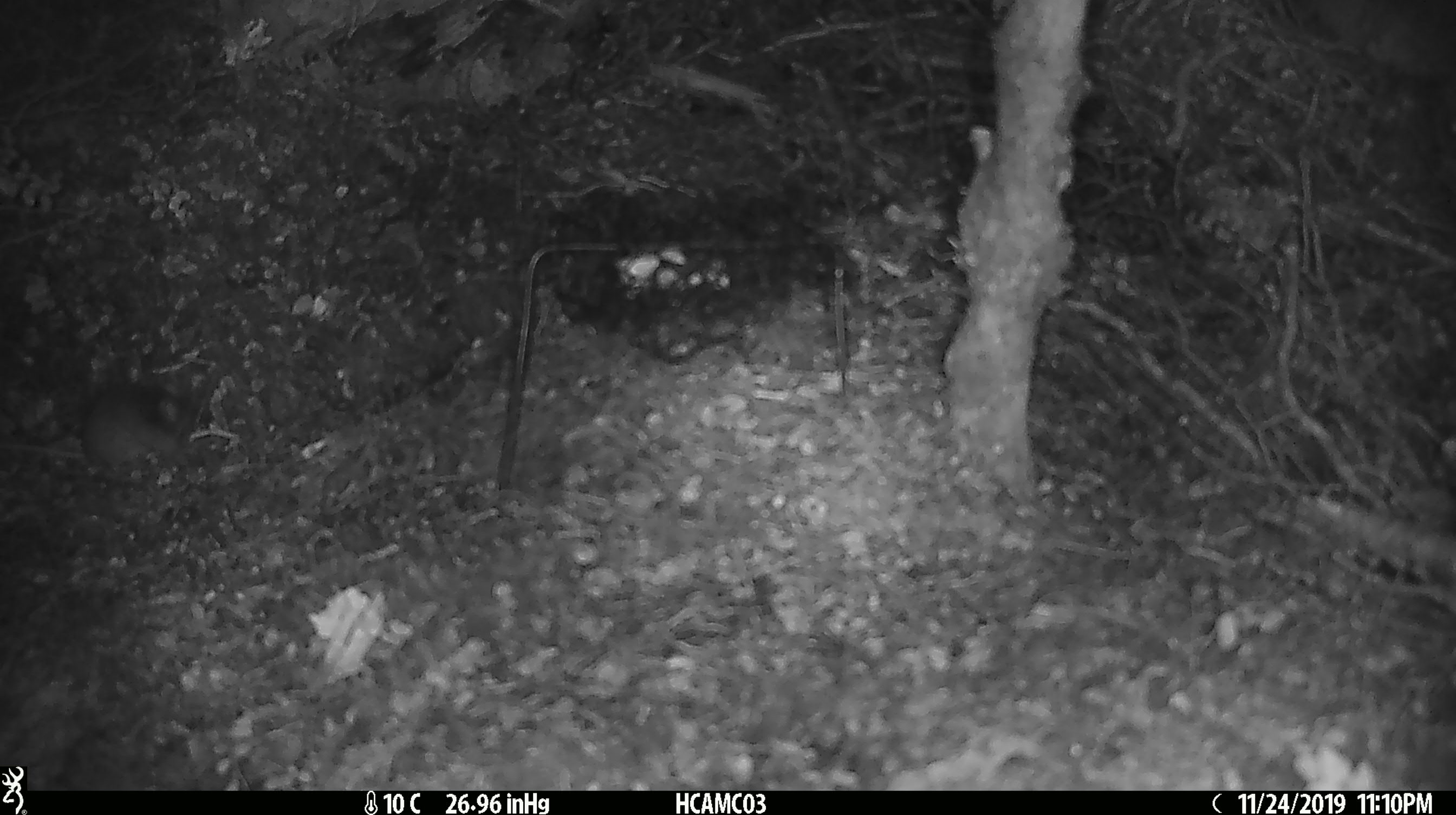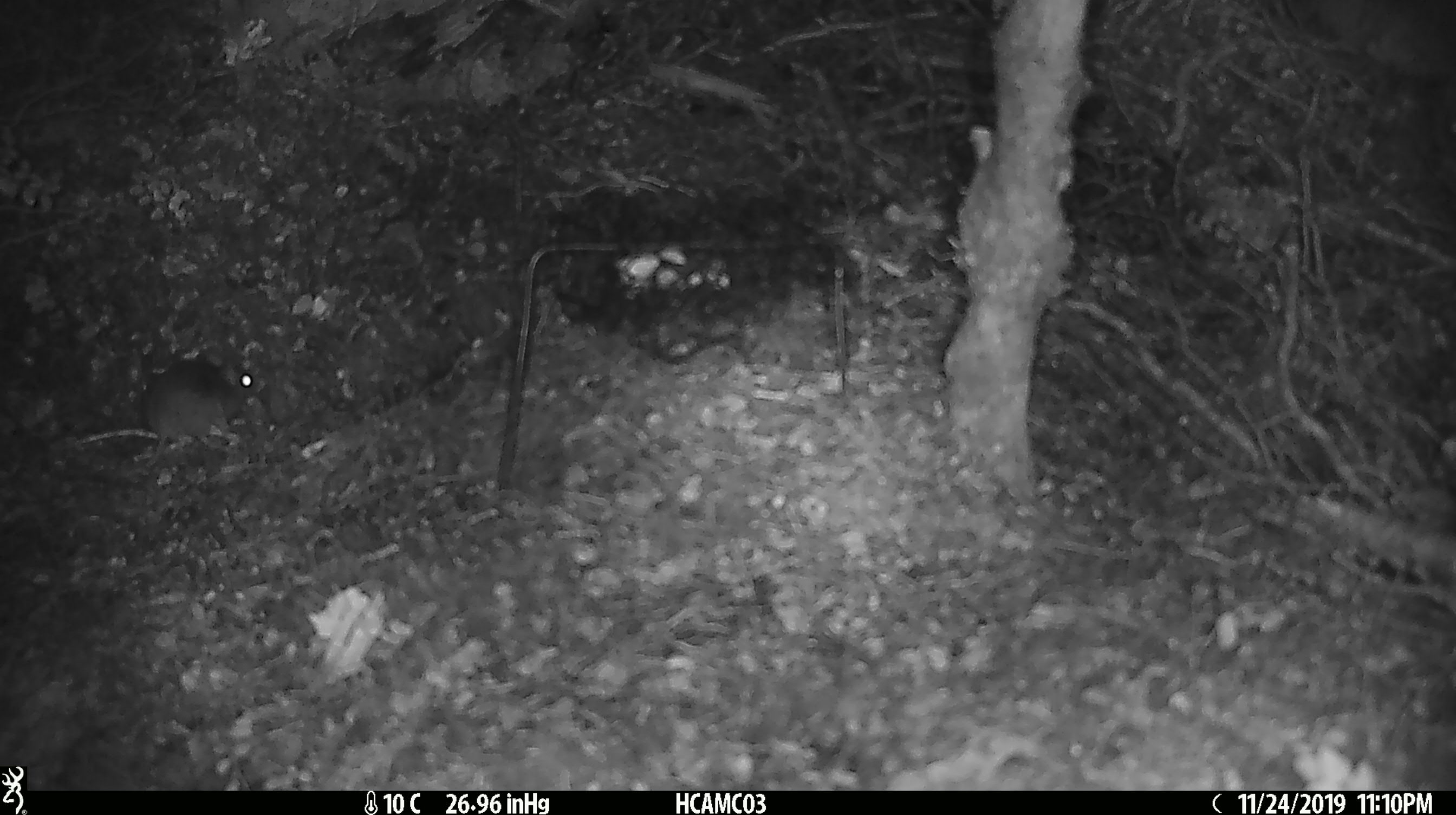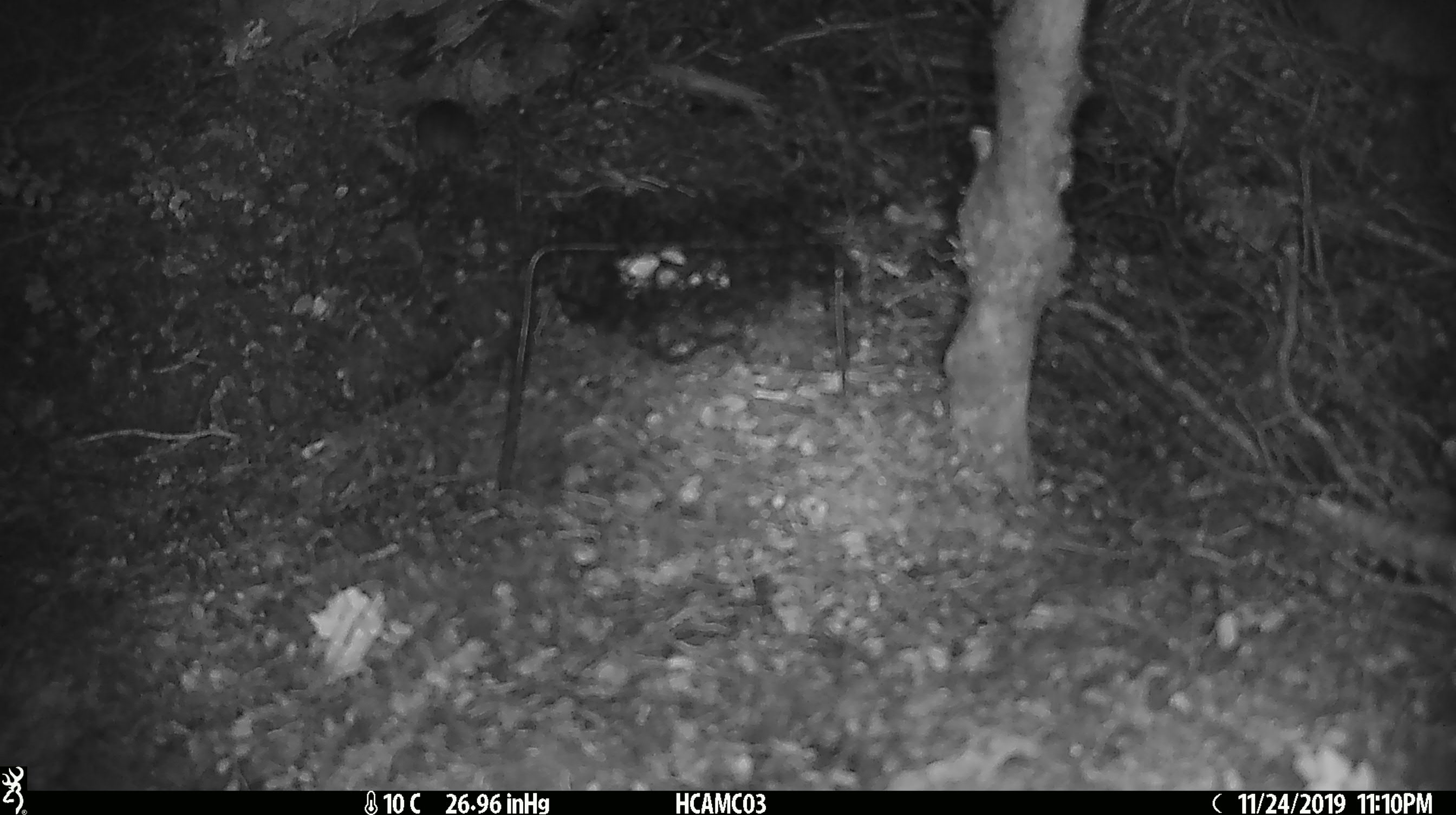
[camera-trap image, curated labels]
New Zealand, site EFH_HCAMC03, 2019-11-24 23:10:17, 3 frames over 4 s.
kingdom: Animalia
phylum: Chordata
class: Mammalia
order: Rodentia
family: Muridae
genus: Mus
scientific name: Mus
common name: mouse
Mouse (Mus).